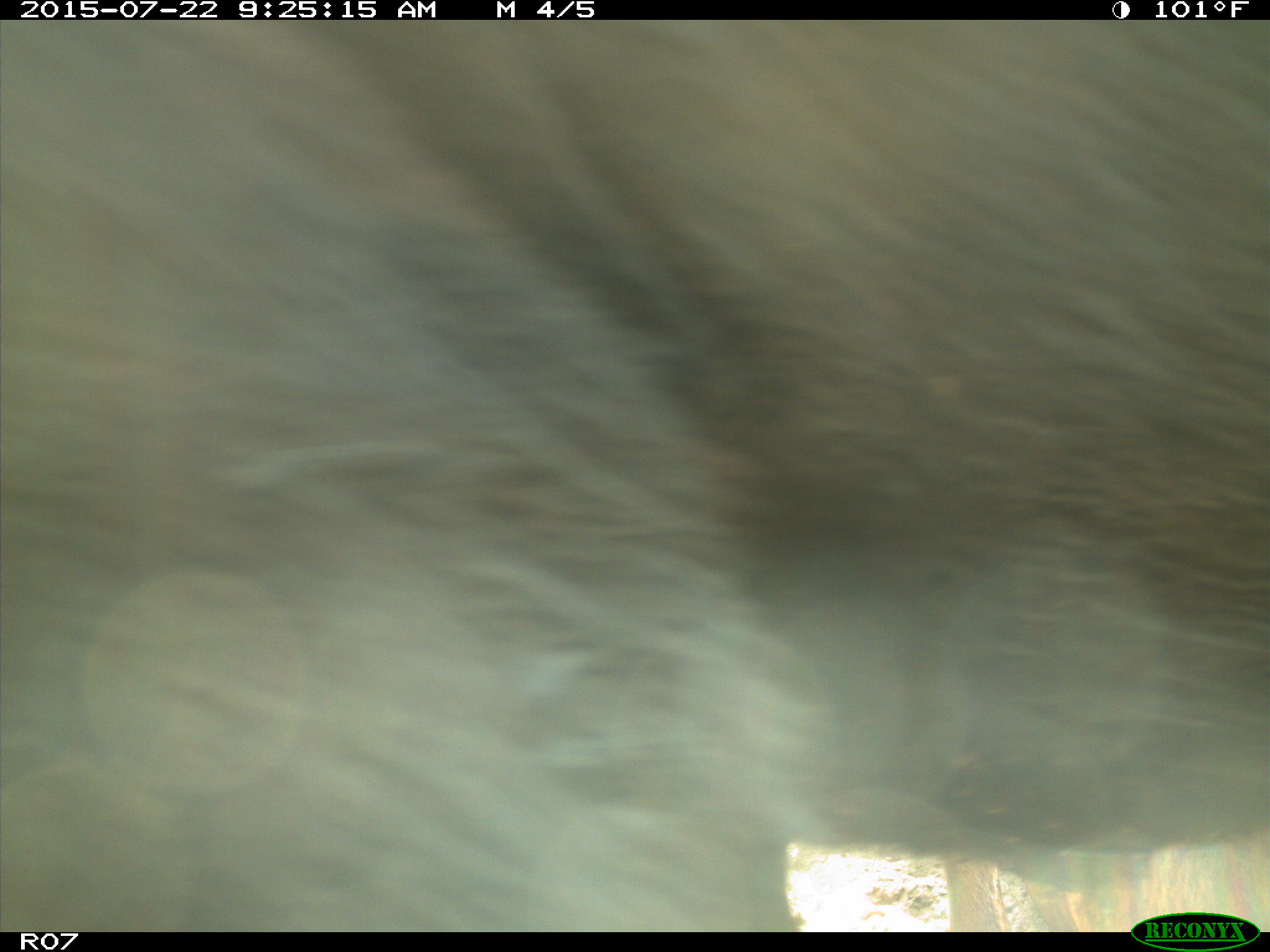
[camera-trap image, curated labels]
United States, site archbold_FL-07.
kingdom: Animalia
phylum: Chordata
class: Mammalia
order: Artiodactyla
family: Bovidae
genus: Bos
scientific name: Bos taurus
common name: domestic cow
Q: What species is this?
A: Bos taurus (domestic cow).